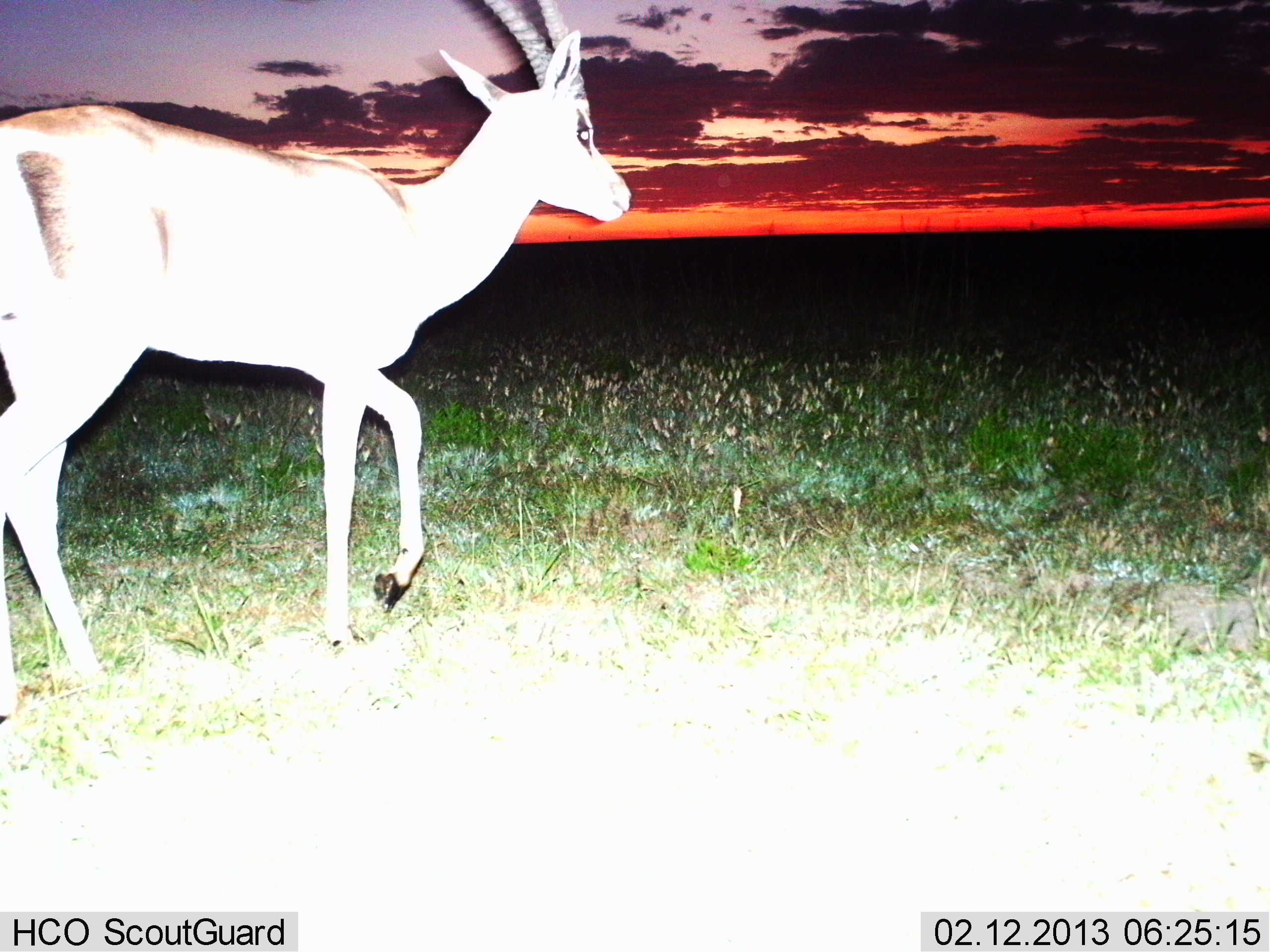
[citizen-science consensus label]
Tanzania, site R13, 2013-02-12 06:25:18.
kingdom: Animalia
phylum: Chordata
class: Mammalia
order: Artiodactyla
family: Bovidae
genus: Nanger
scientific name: Nanger granti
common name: grant's gazelle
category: gazellegrants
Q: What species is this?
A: Gazellegrants (grant's gazelle) (Nanger granti).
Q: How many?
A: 1.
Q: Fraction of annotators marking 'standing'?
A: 29%.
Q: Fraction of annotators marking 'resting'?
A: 0%.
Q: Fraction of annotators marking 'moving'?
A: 79%.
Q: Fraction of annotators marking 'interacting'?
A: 0%.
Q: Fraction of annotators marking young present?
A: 0%.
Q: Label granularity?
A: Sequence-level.